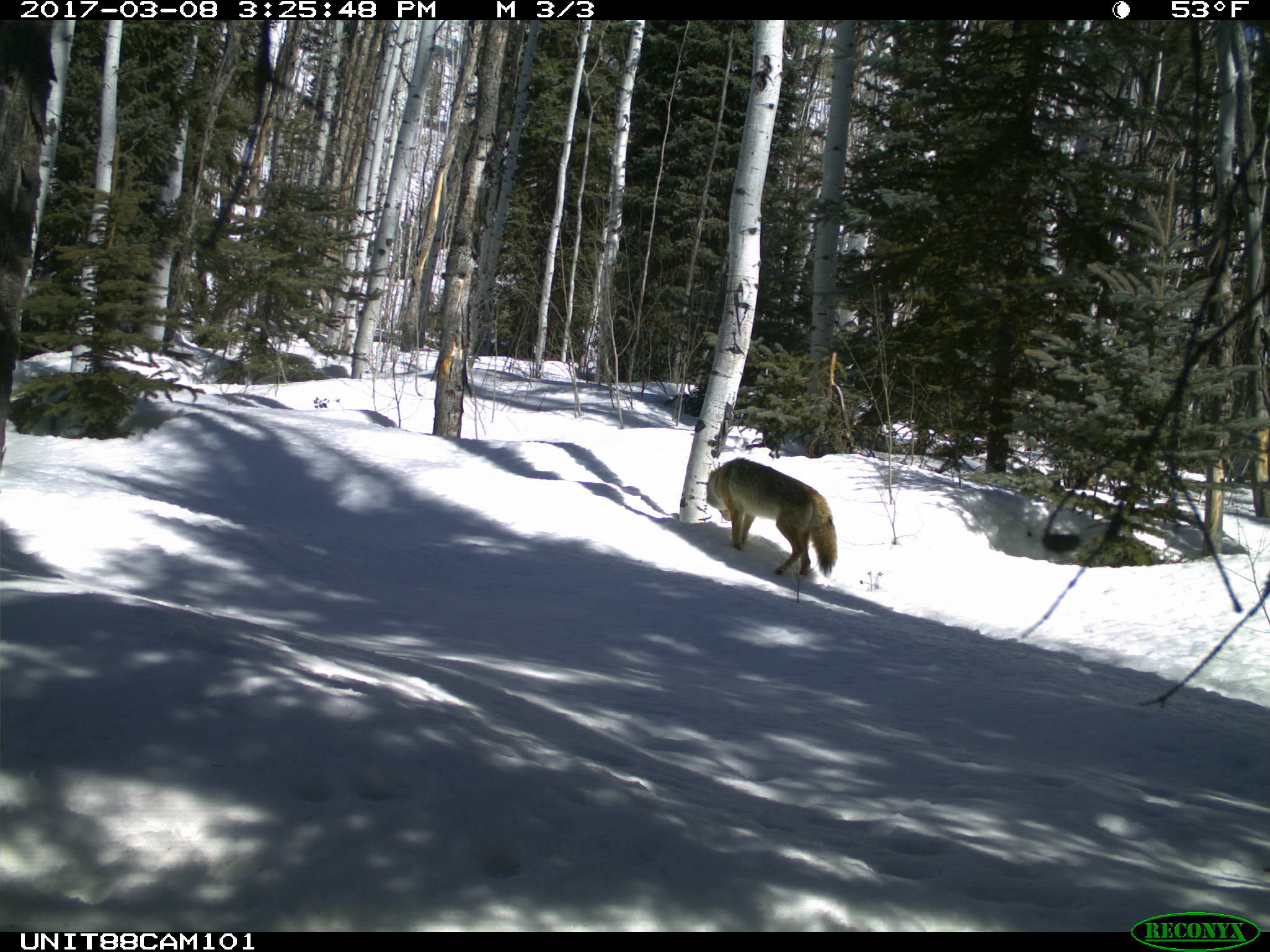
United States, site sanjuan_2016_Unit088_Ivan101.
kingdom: Animalia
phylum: Chordata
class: Mammalia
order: Carnivora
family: Canidae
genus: Canis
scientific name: Canis latrans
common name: coyote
Canis latrans (coyote).